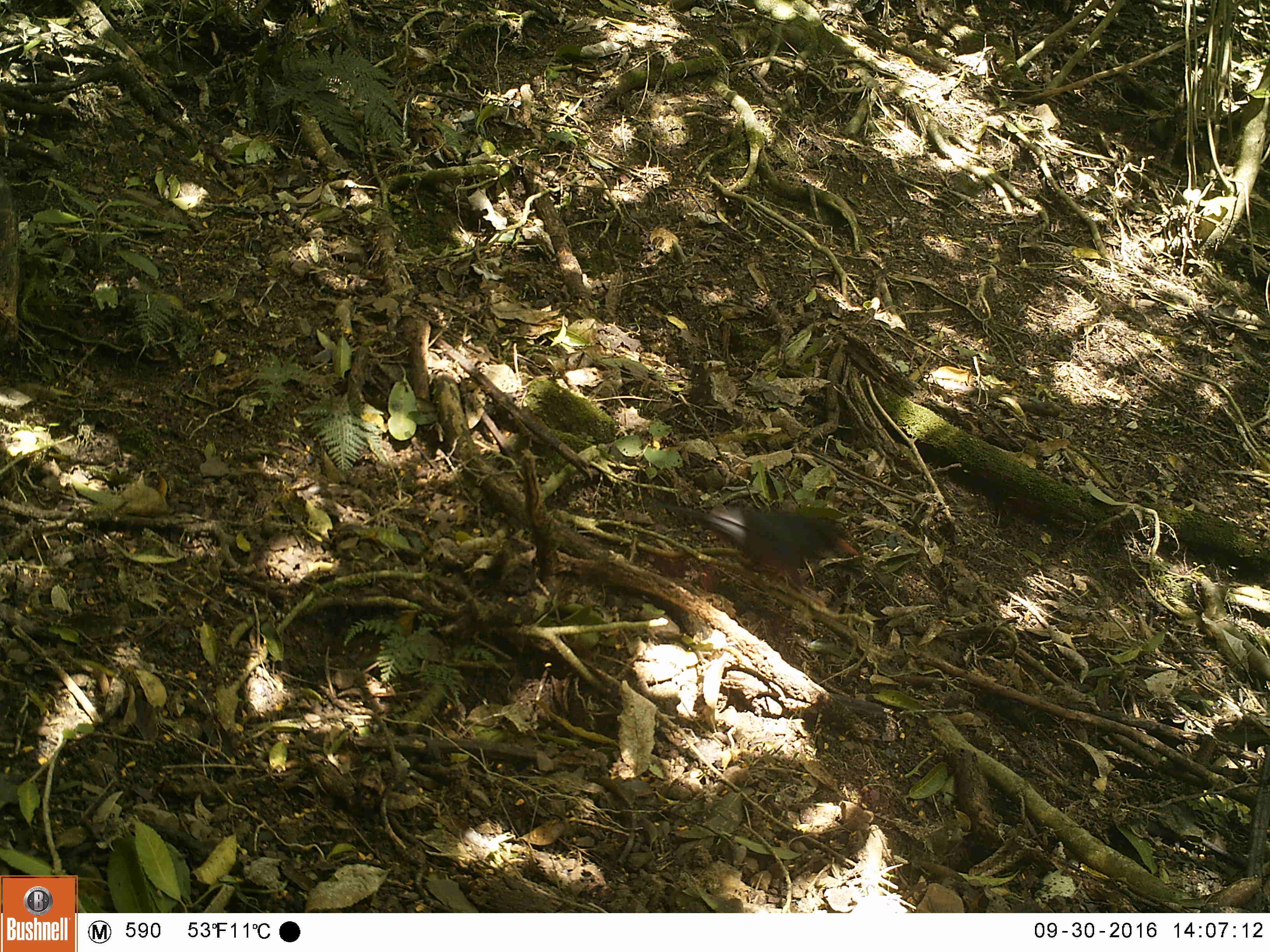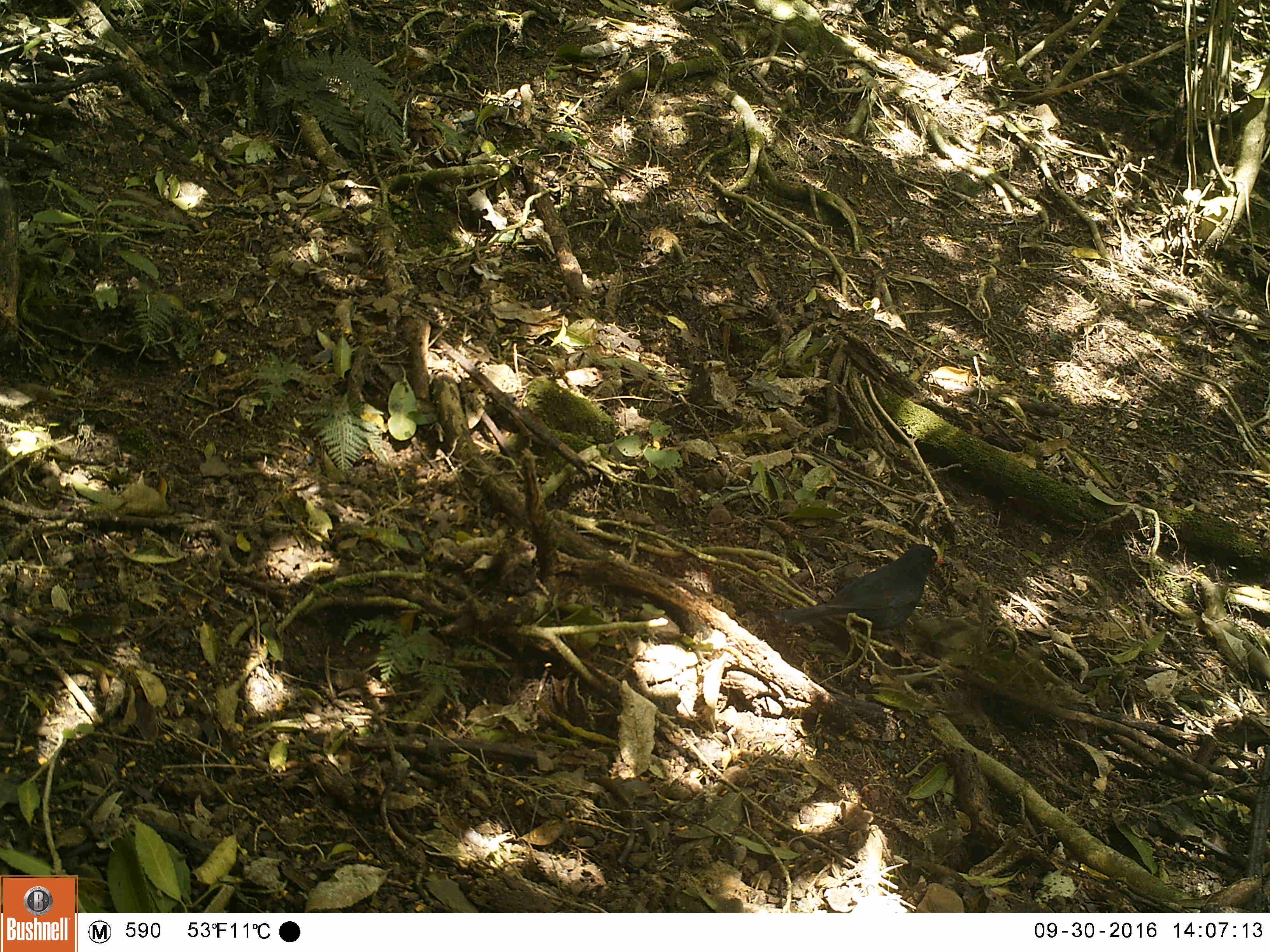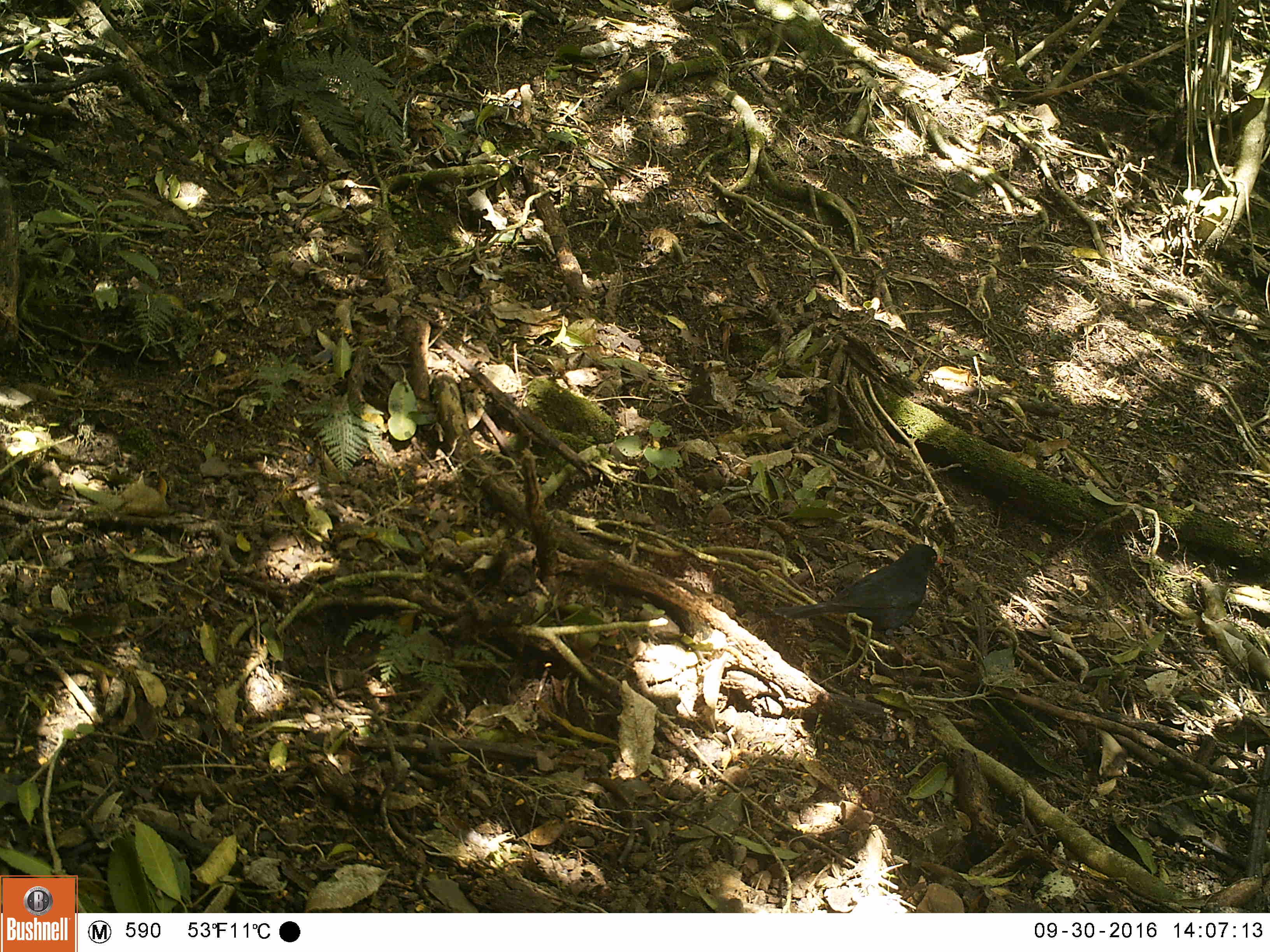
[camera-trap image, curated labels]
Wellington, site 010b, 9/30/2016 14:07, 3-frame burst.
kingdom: Animalia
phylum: Chordata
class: Aves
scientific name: Aves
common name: bird